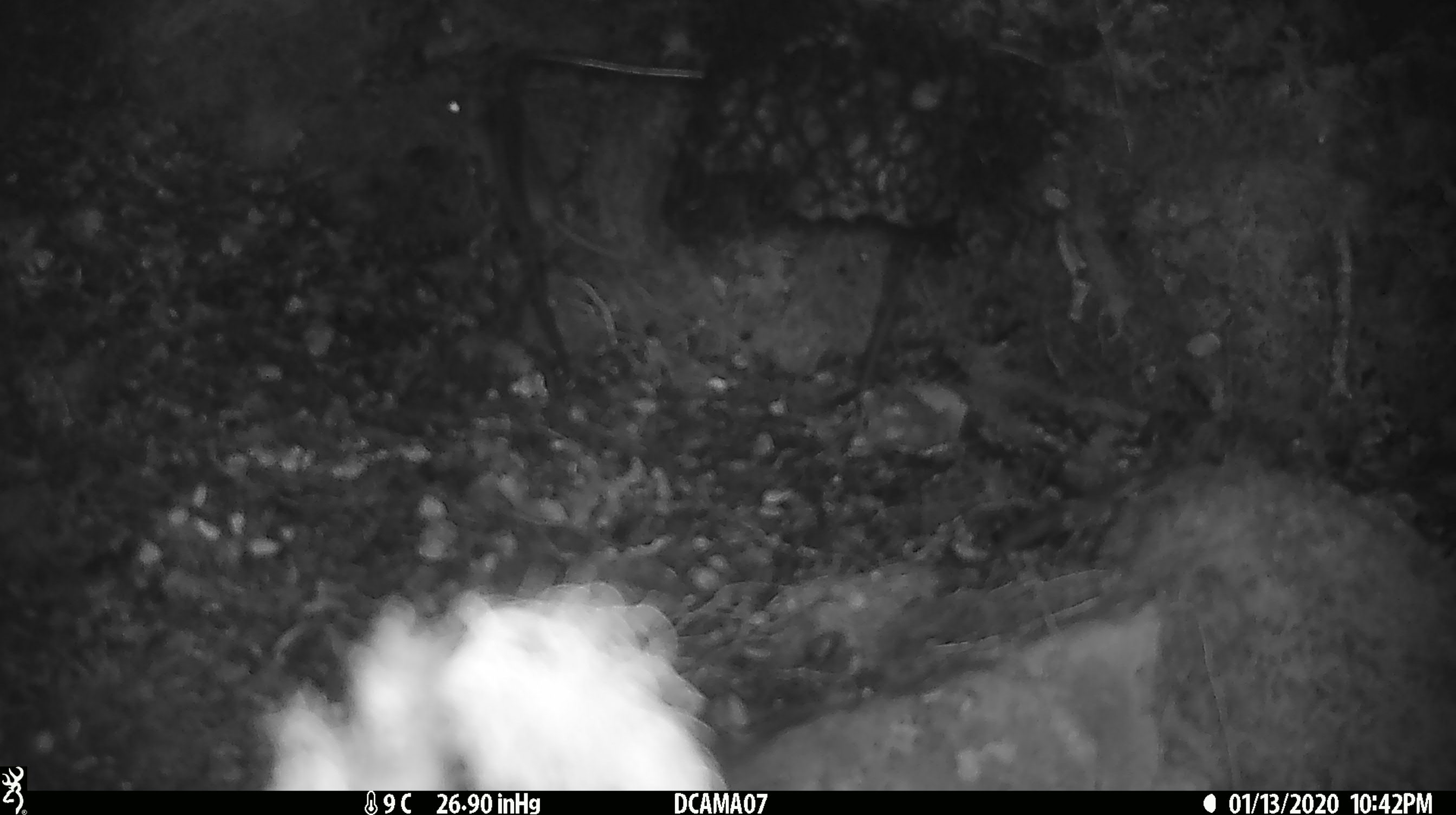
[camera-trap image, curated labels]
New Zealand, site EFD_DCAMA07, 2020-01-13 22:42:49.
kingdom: Animalia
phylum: Chordata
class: Mammalia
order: Rodentia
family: Muridae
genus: Mus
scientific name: Mus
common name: mouse